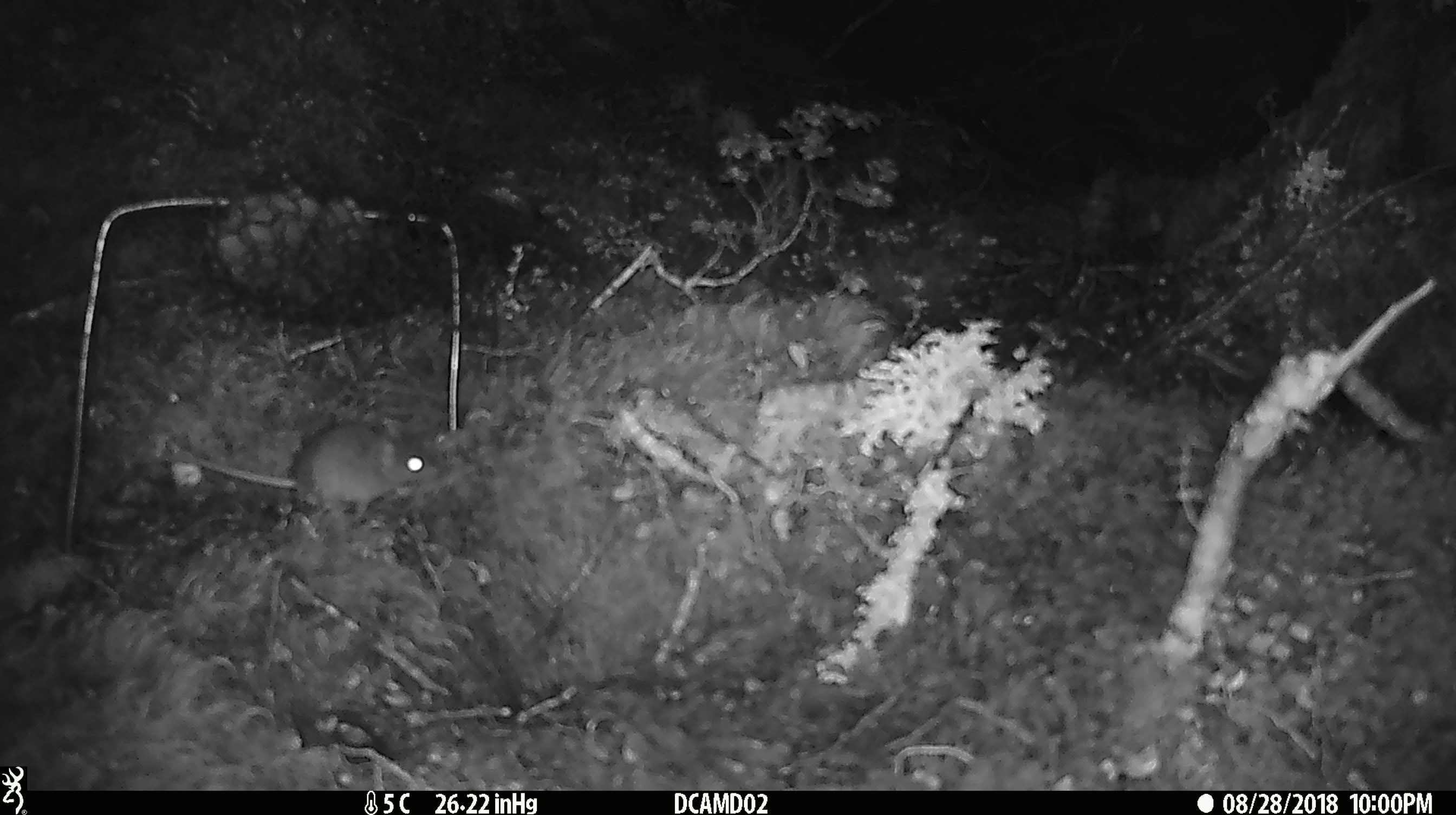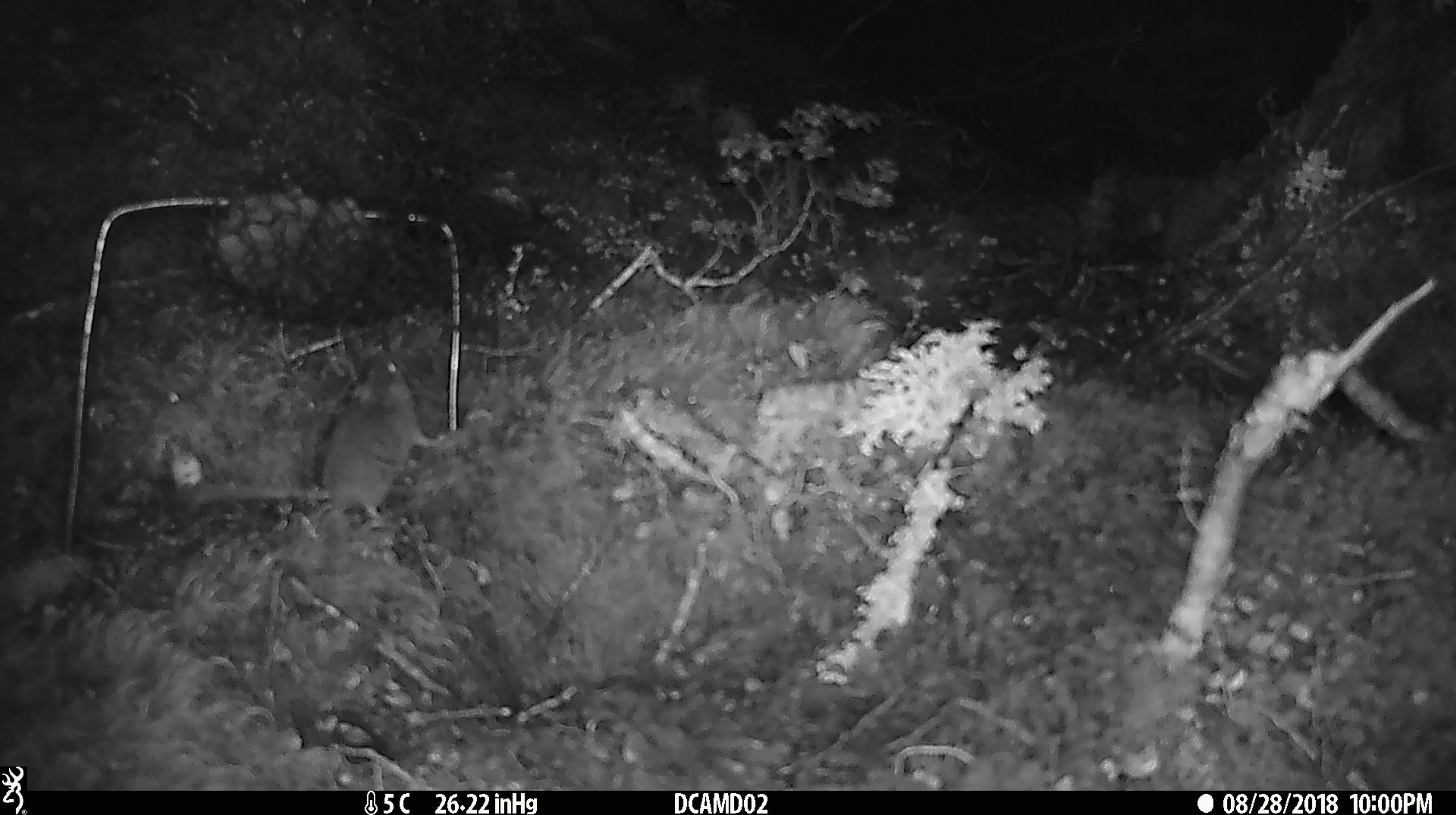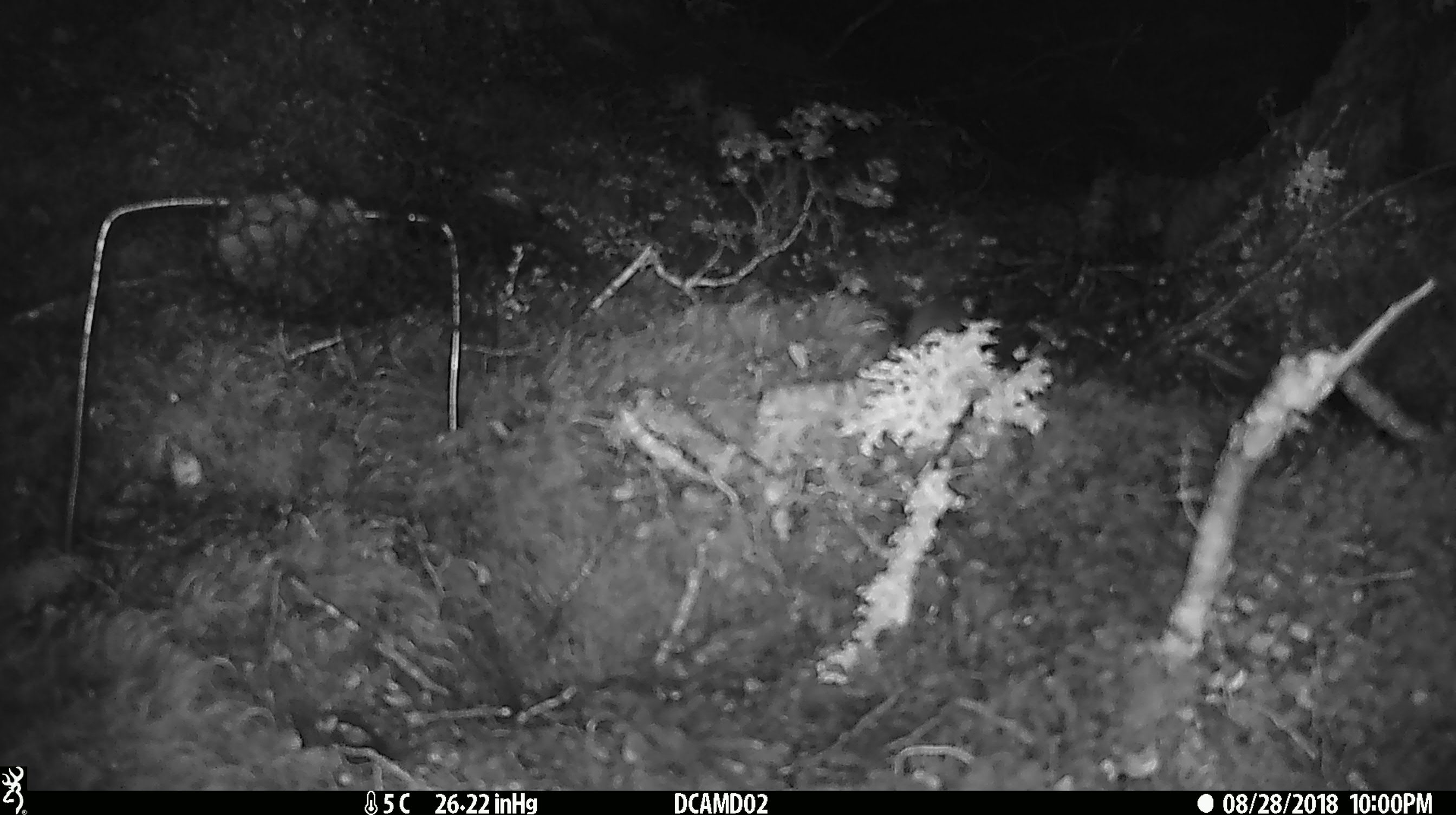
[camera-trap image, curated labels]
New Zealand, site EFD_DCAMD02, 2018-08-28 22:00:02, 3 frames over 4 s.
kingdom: Animalia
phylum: Chordata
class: Mammalia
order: Rodentia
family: Muridae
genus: Mus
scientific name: Mus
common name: mouse